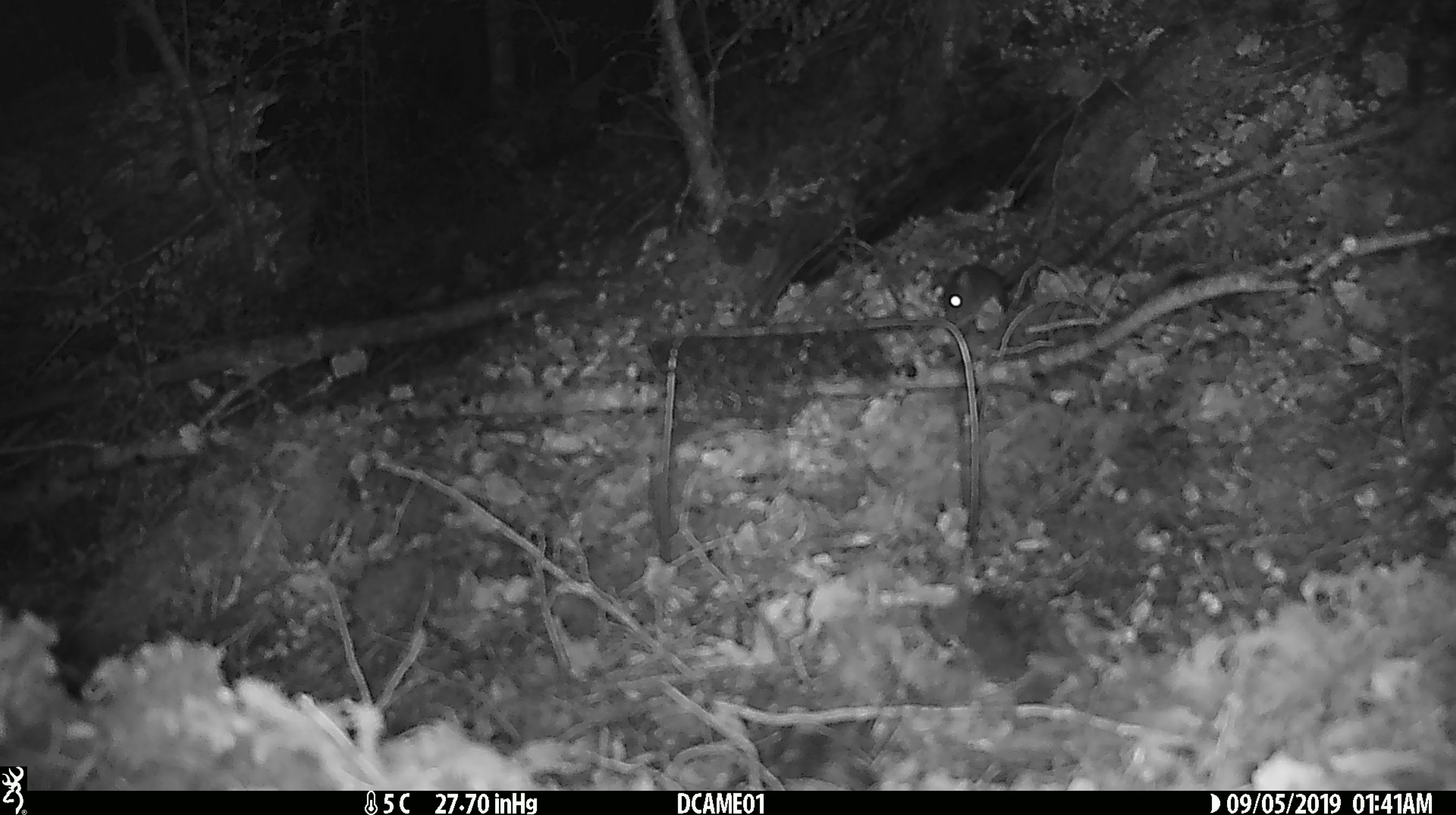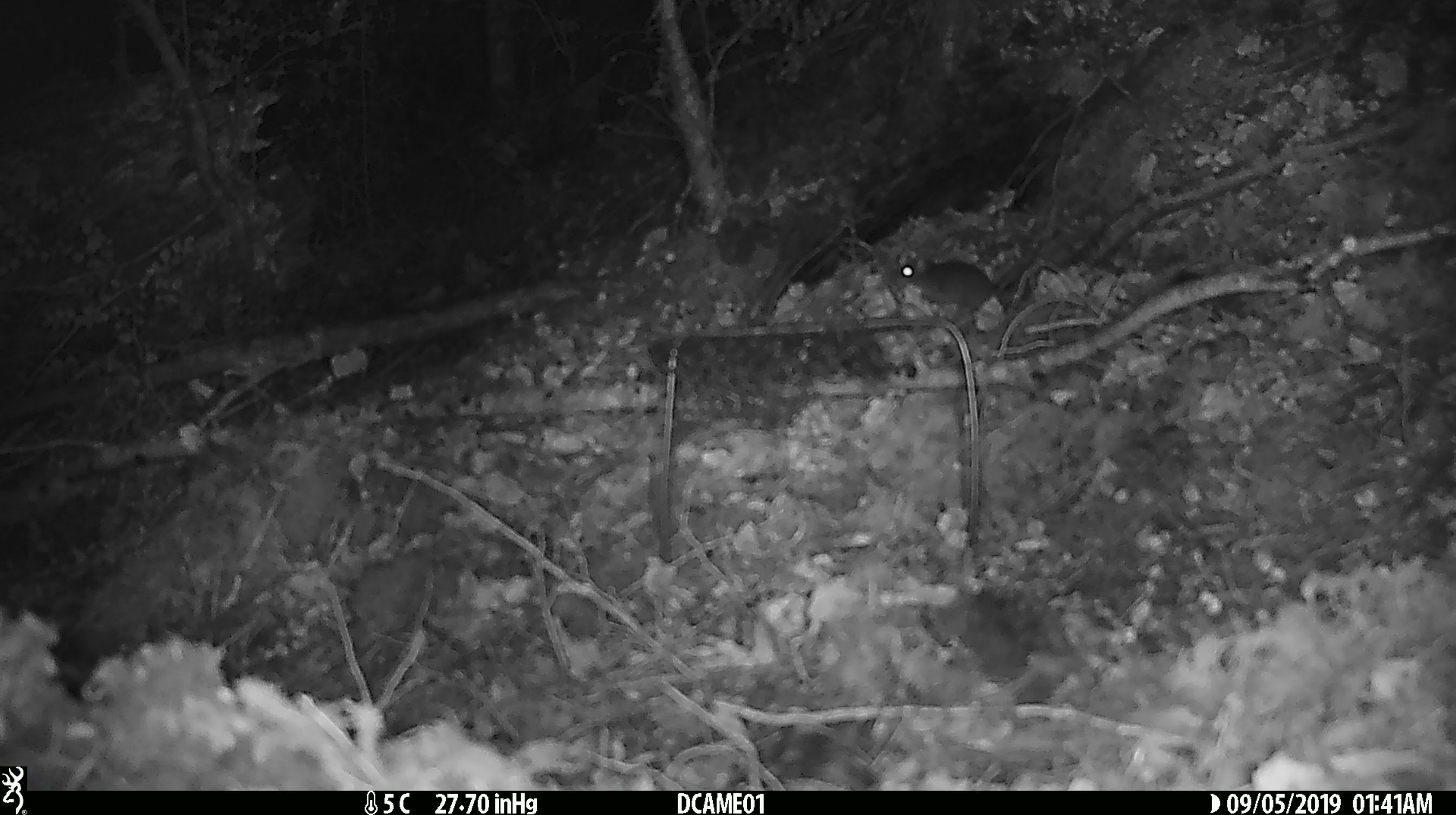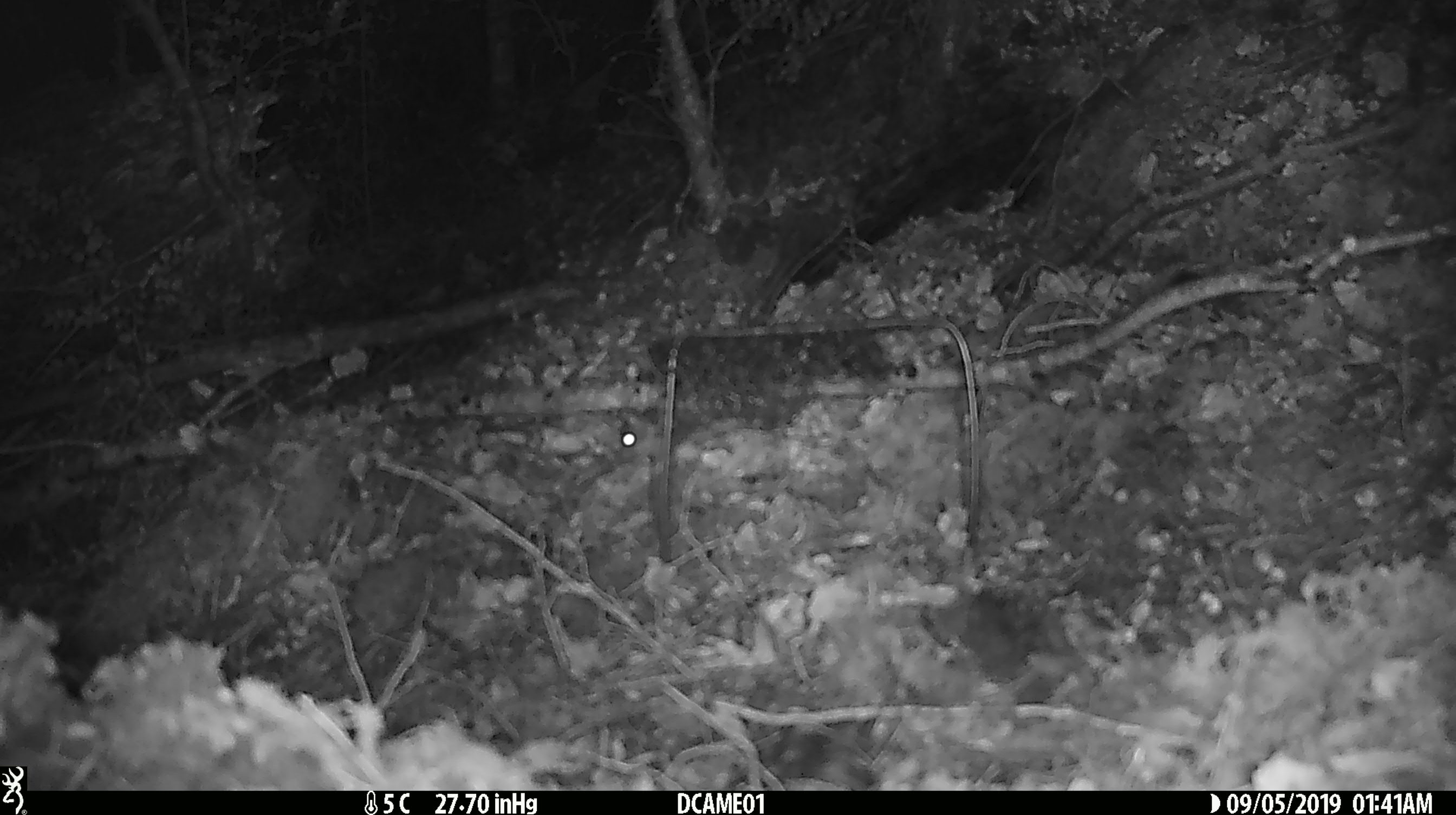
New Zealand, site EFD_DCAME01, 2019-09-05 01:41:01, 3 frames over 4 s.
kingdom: Animalia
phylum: Chordata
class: Mammalia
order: Rodentia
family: Muridae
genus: Mus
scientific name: Mus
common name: mouse